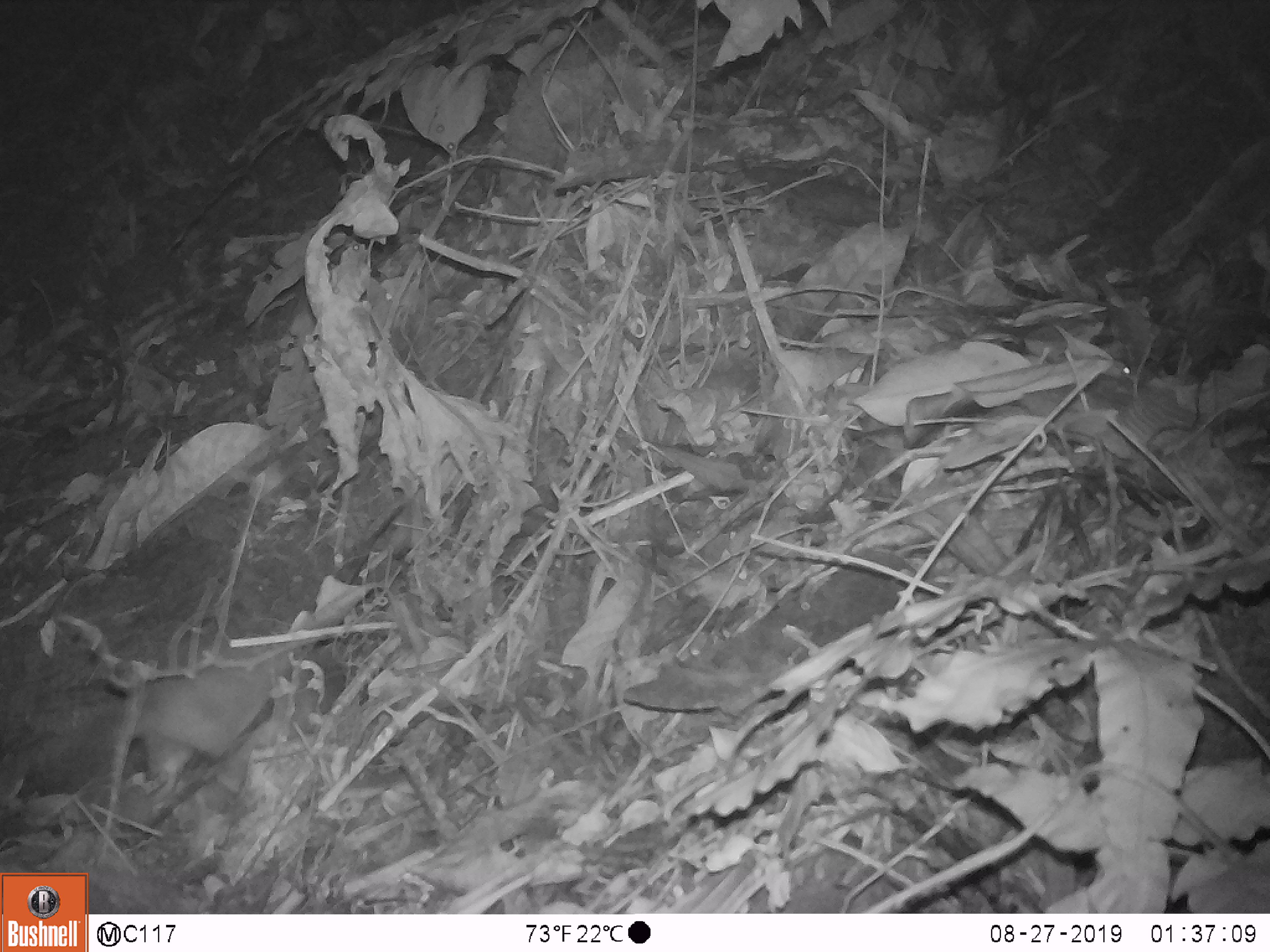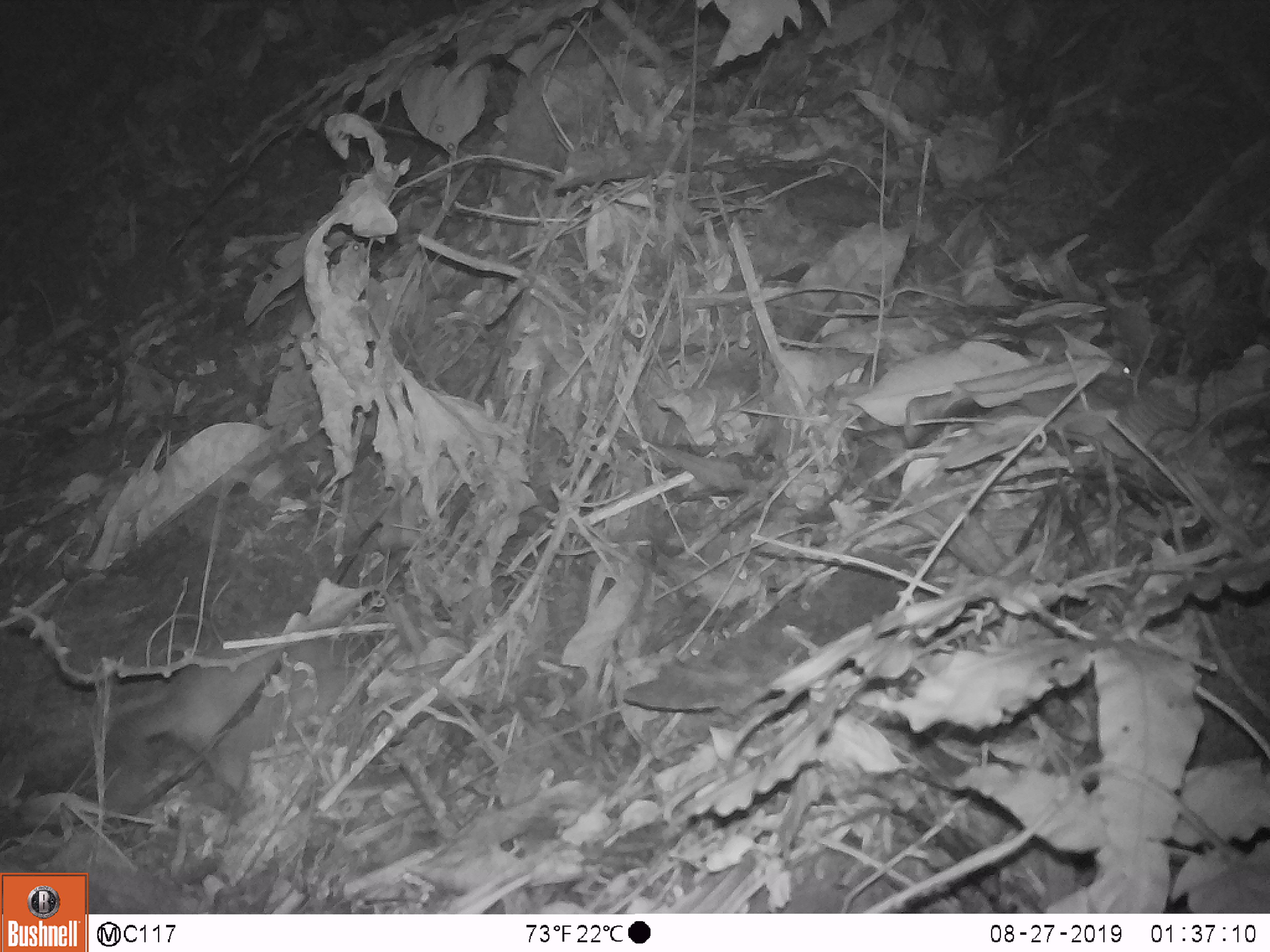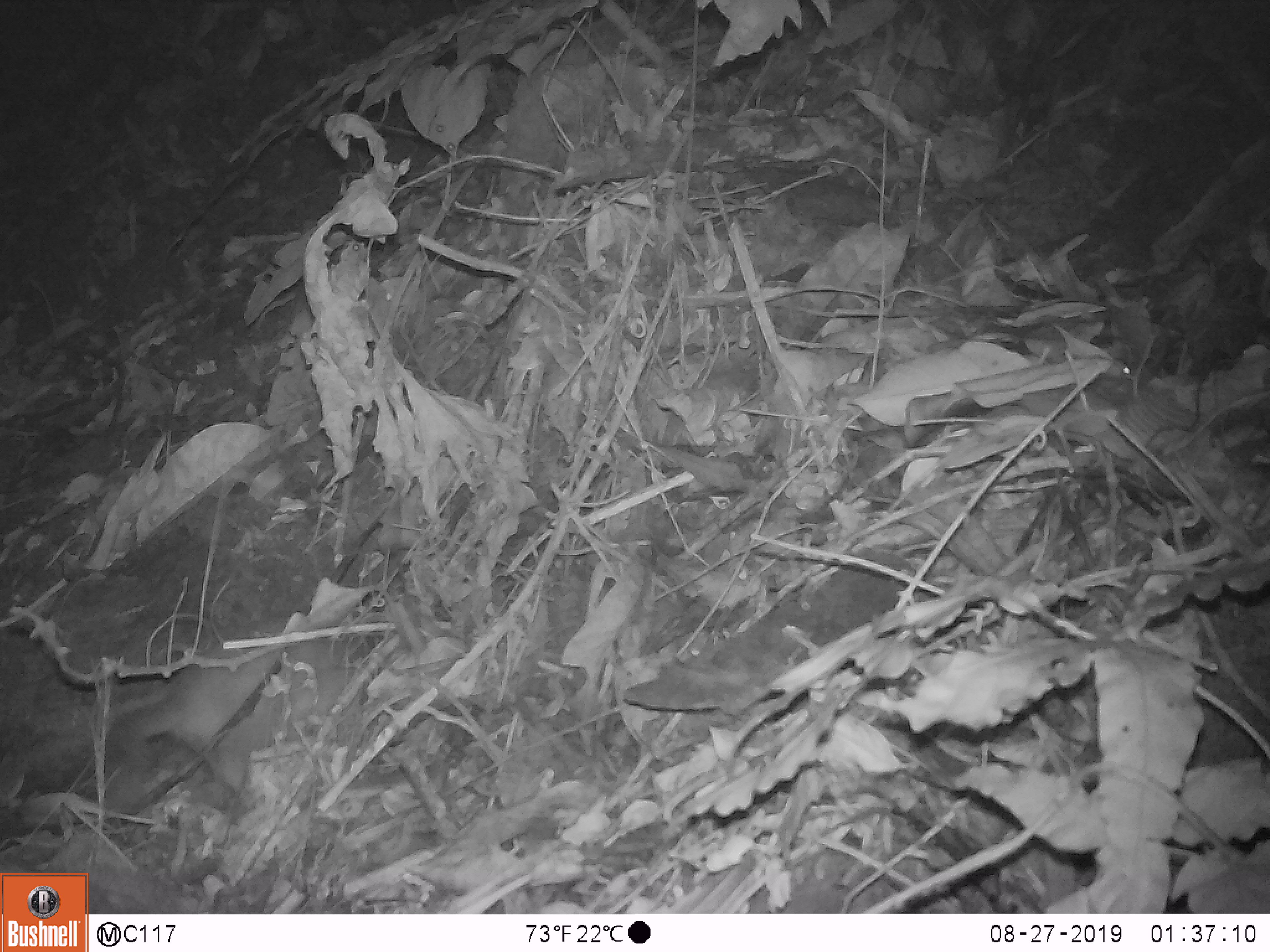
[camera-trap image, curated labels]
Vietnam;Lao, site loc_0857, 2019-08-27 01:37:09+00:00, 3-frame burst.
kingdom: Animalia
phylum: Chordata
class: Mammalia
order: Carnivora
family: Mustelidae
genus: Melogale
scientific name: Melogale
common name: ferret badger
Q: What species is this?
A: Ferret badger (Melogale).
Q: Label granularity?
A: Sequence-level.